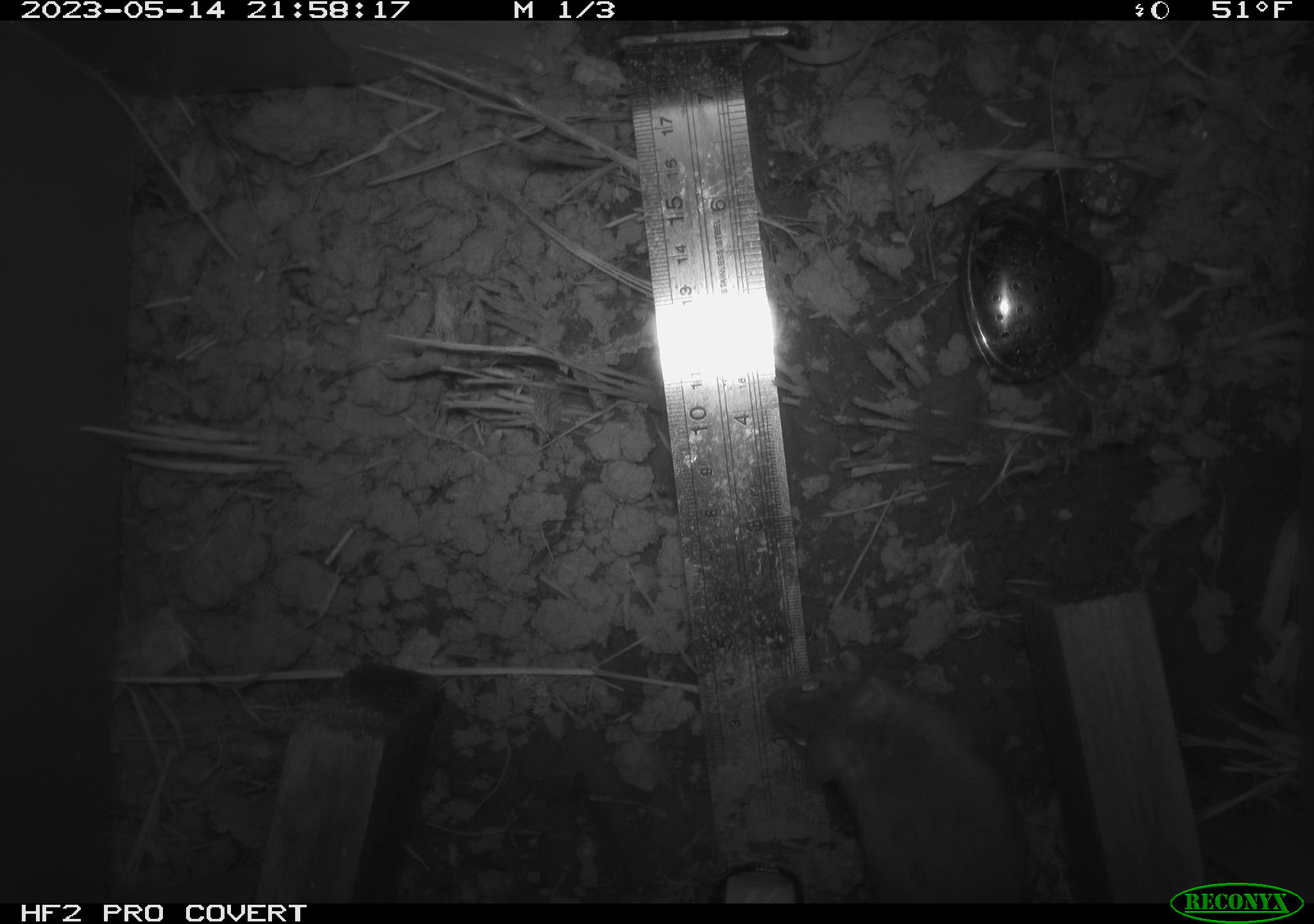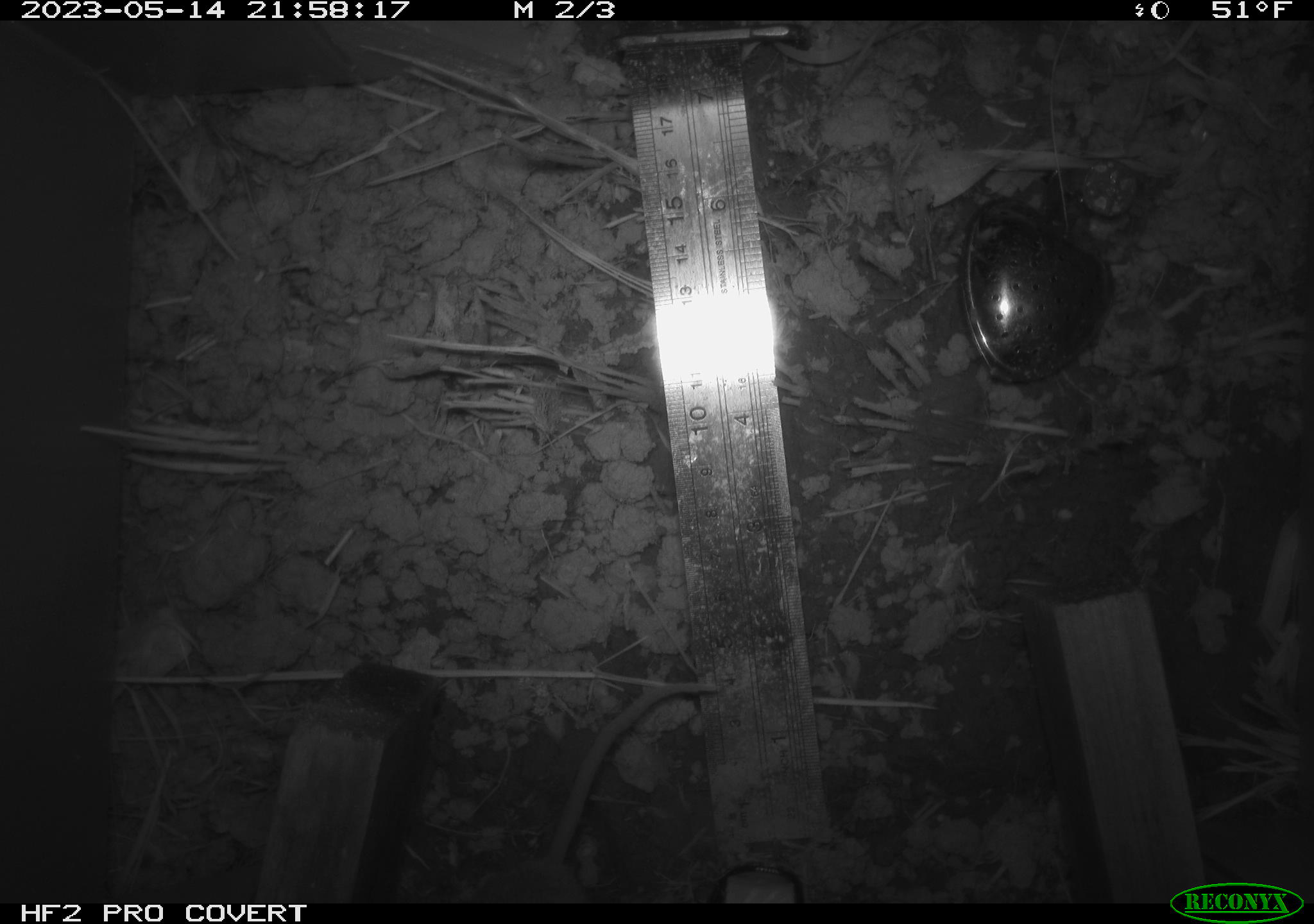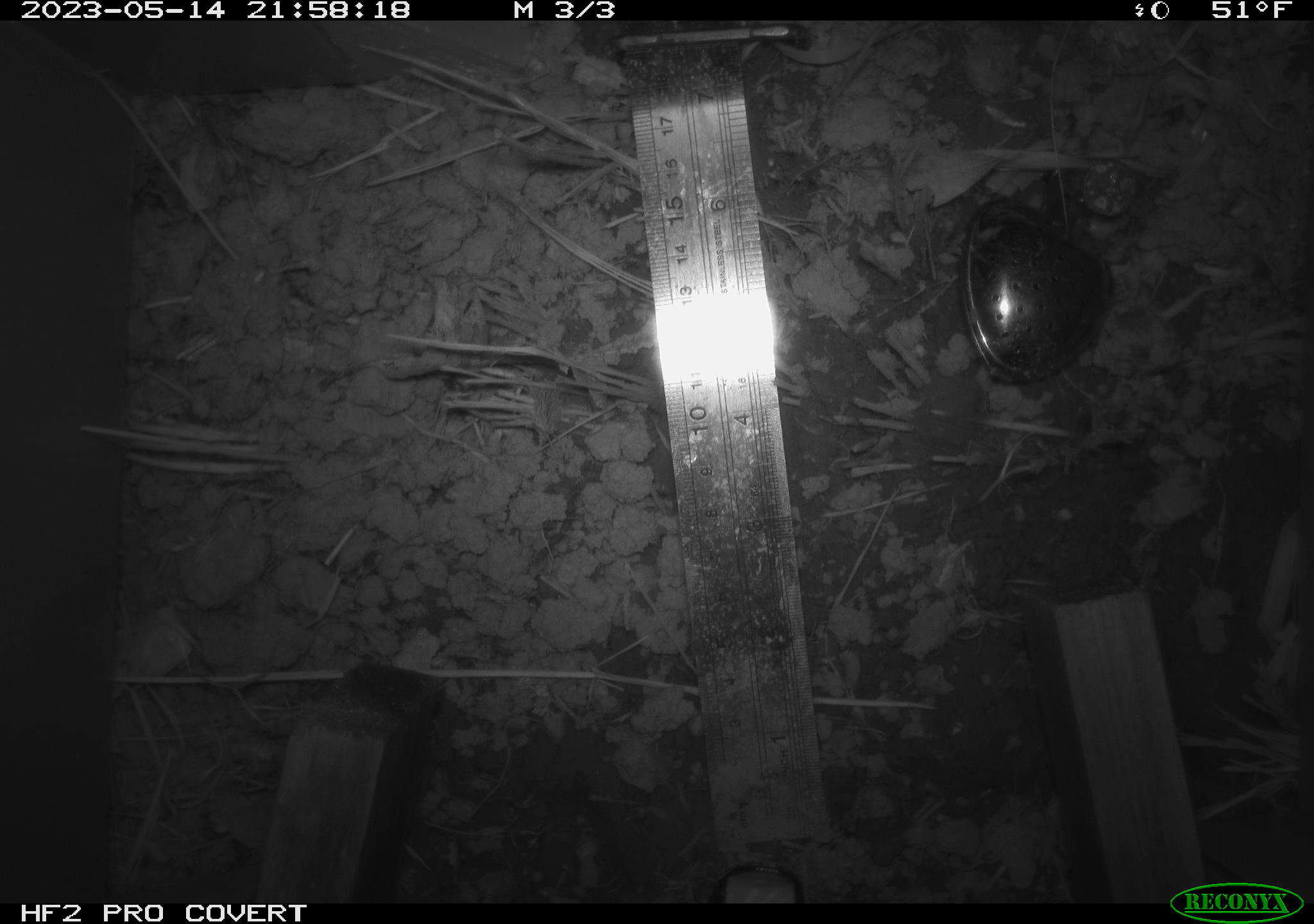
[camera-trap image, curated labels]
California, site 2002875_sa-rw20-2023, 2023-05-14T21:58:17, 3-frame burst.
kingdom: Animalia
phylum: Chordata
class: Mammalia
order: Rodentia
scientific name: Rodentia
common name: mouse species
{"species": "mouse species (Rodentia)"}